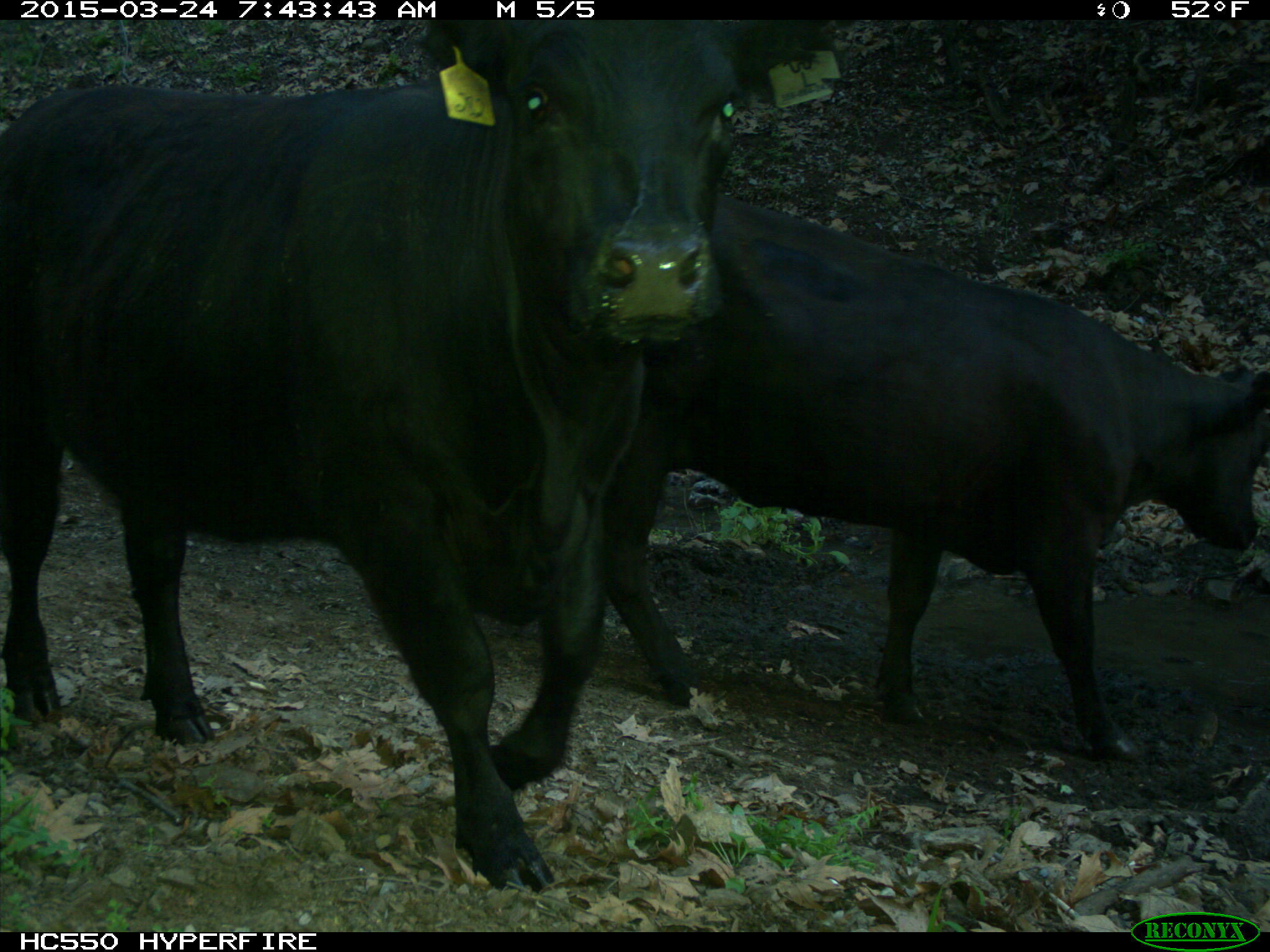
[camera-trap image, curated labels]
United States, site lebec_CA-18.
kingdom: Animalia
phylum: Chordata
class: Mammalia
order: Artiodactyla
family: Bovidae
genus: Bos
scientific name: Bos taurus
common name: domestic cow